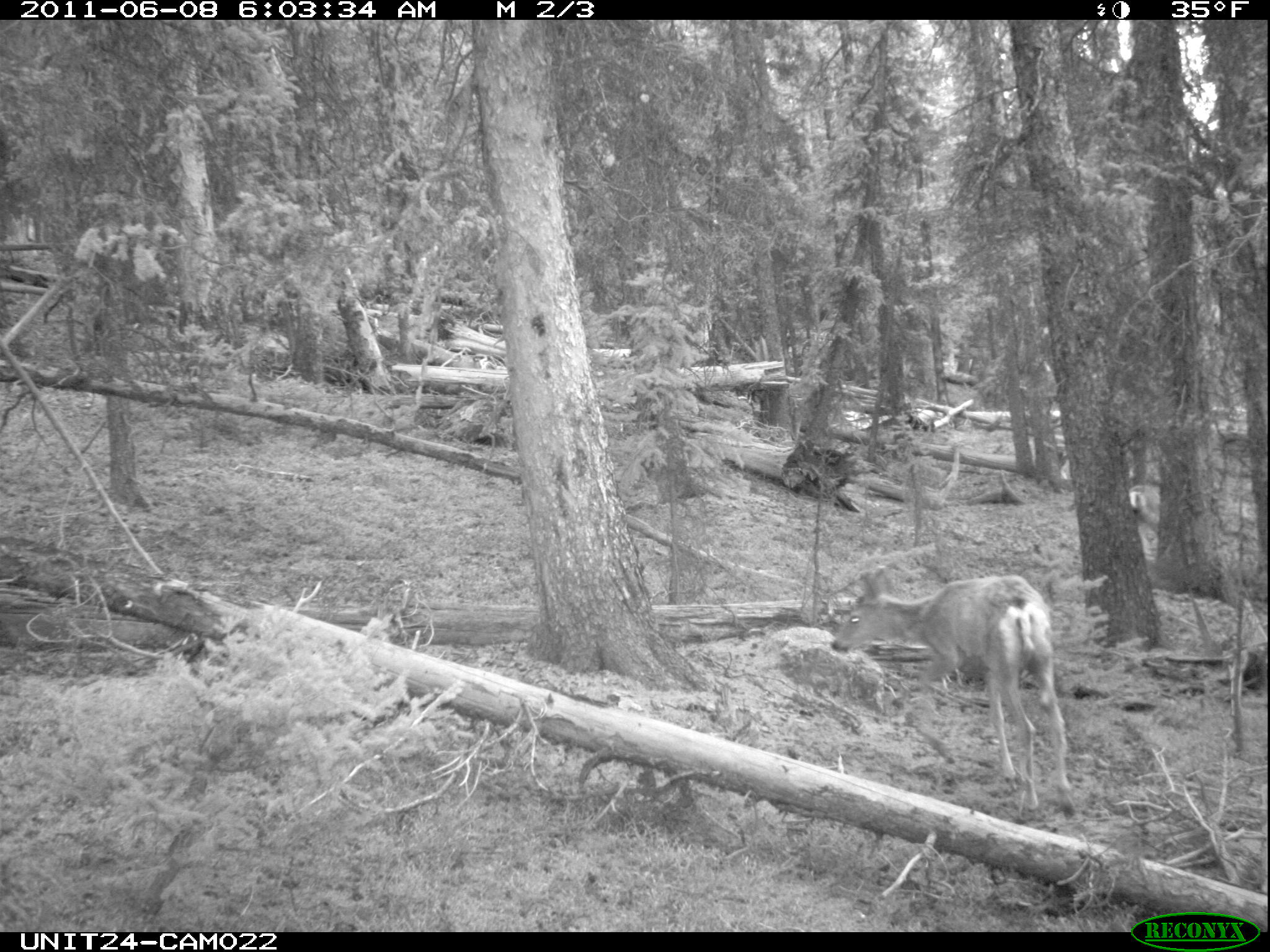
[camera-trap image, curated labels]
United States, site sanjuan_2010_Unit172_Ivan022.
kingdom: Animalia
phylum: Chordata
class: Mammalia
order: Artiodactyla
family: Cervidae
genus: Odocoileus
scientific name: Odocoileus hemionus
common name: mule deer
Odocoileus hemionus (mule deer).